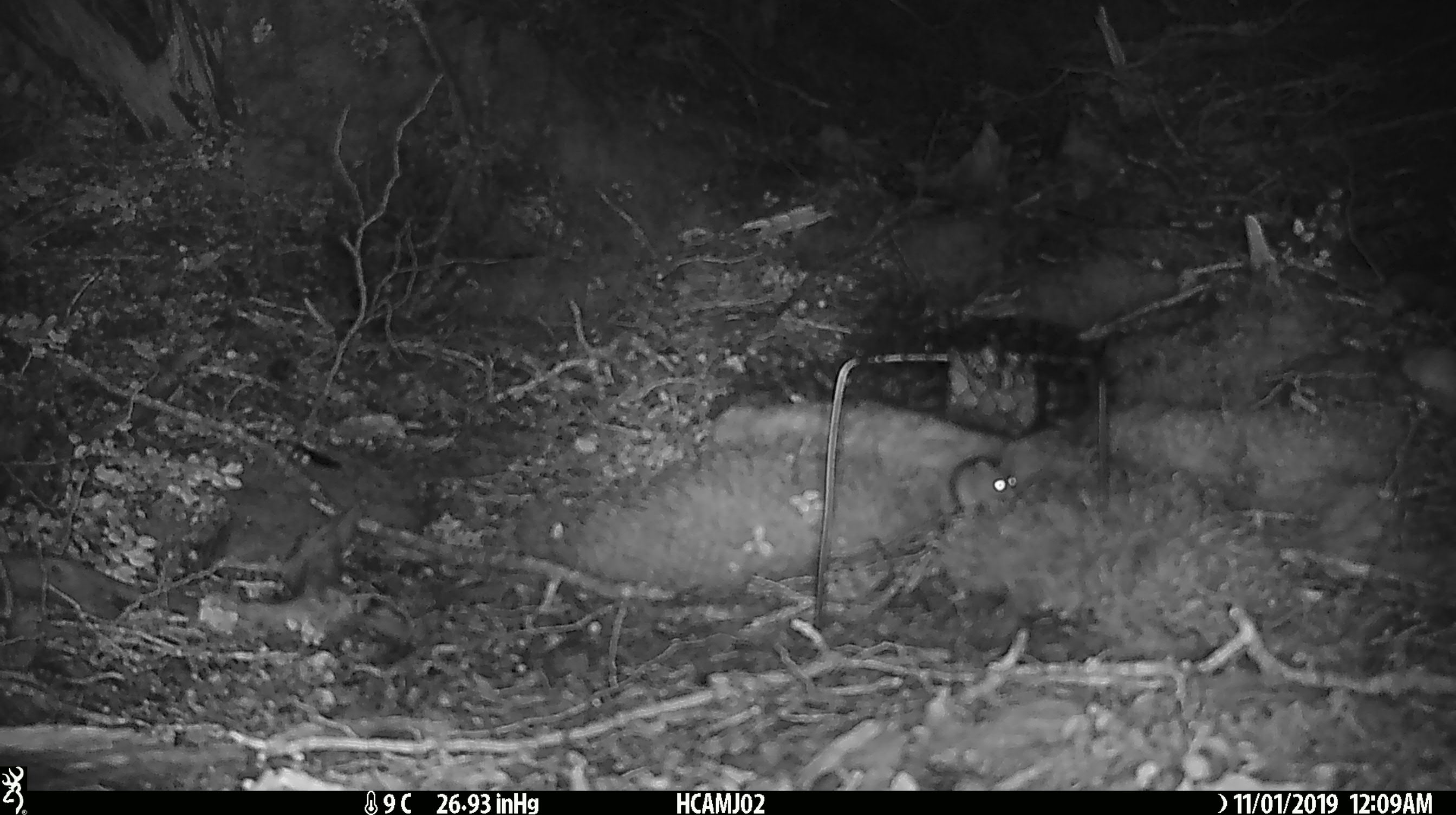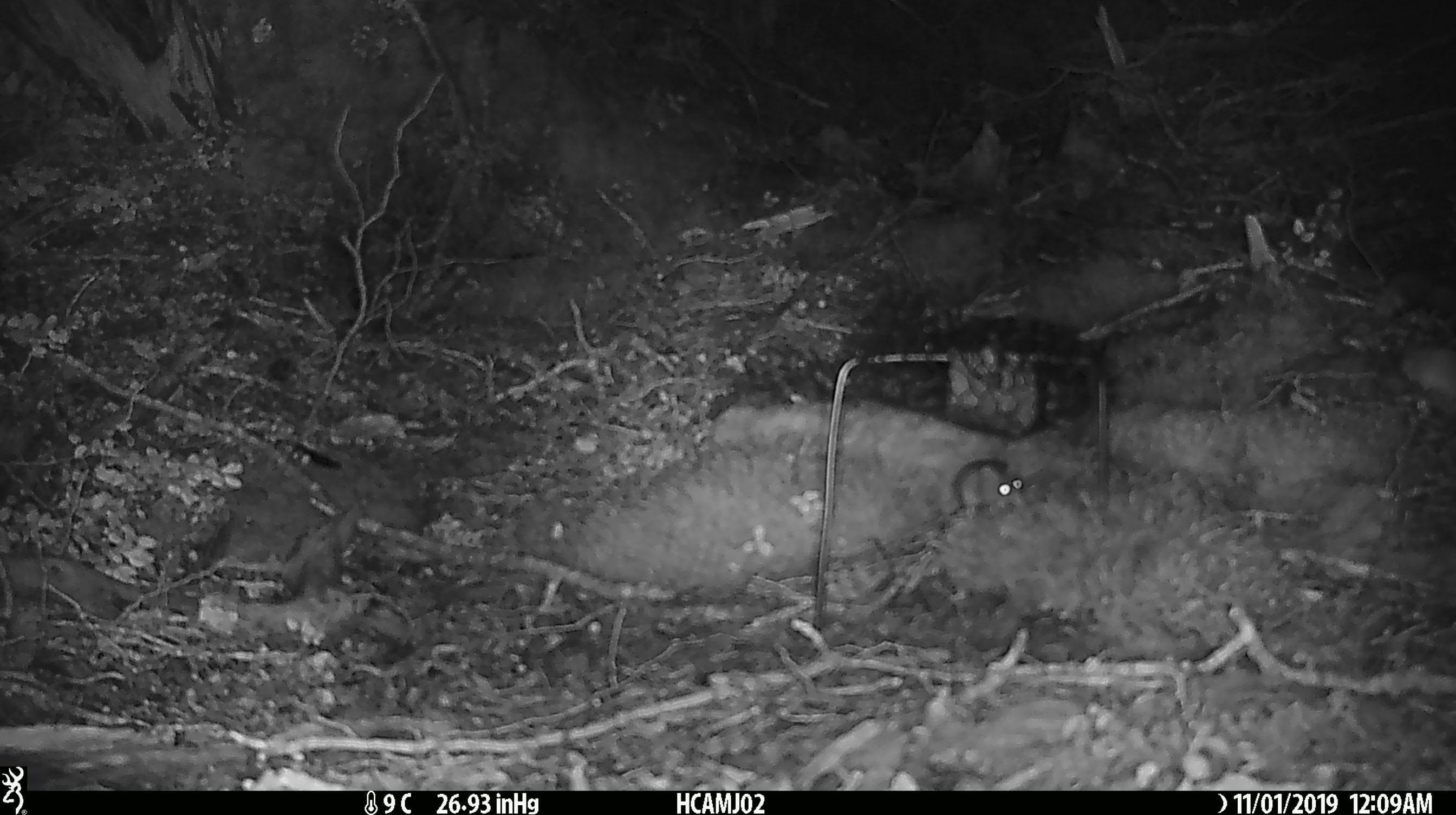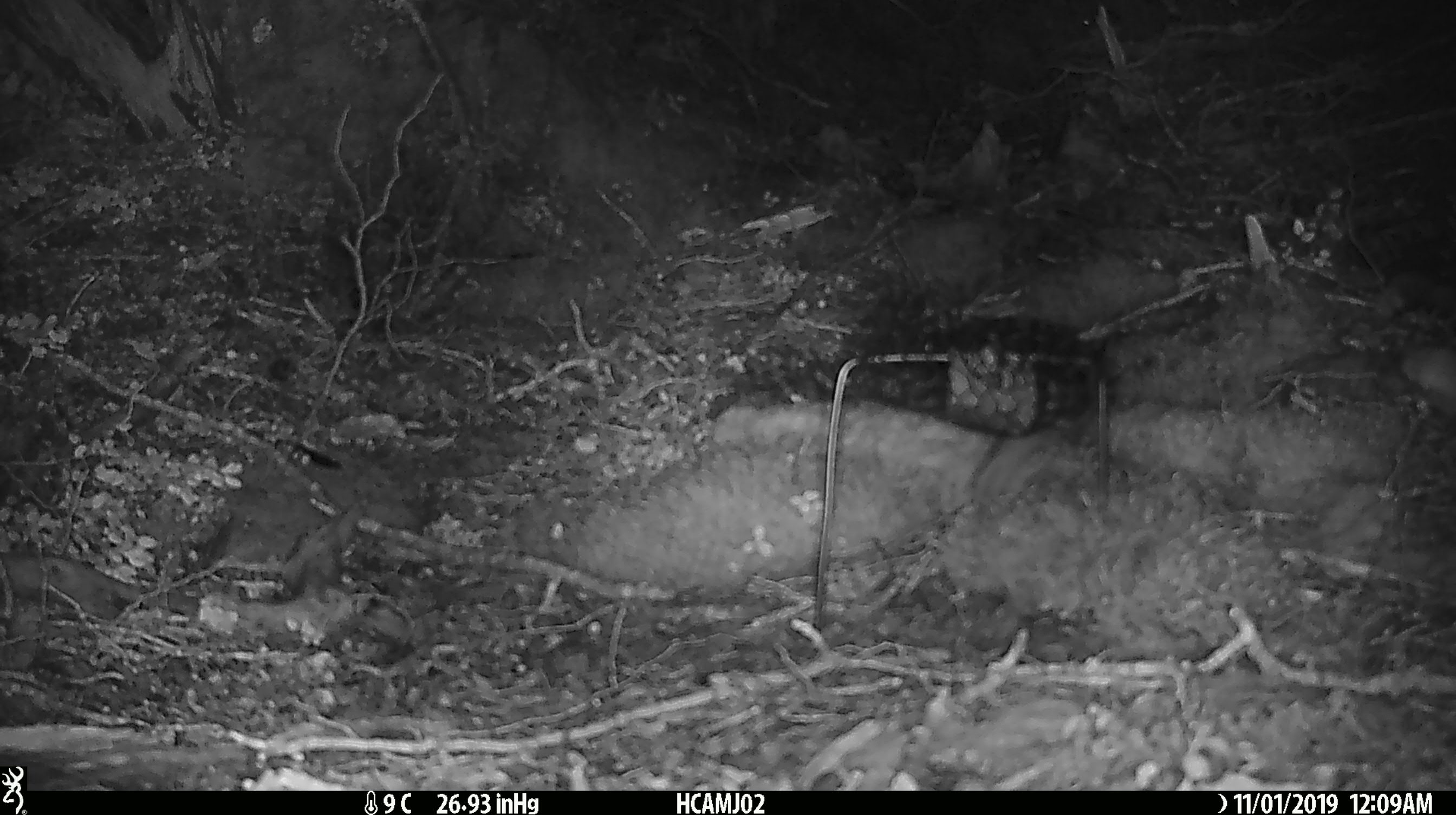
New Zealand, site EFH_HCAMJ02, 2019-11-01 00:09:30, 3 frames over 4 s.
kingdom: Animalia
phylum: Chordata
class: Mammalia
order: Rodentia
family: Muridae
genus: Mus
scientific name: Mus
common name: mouse